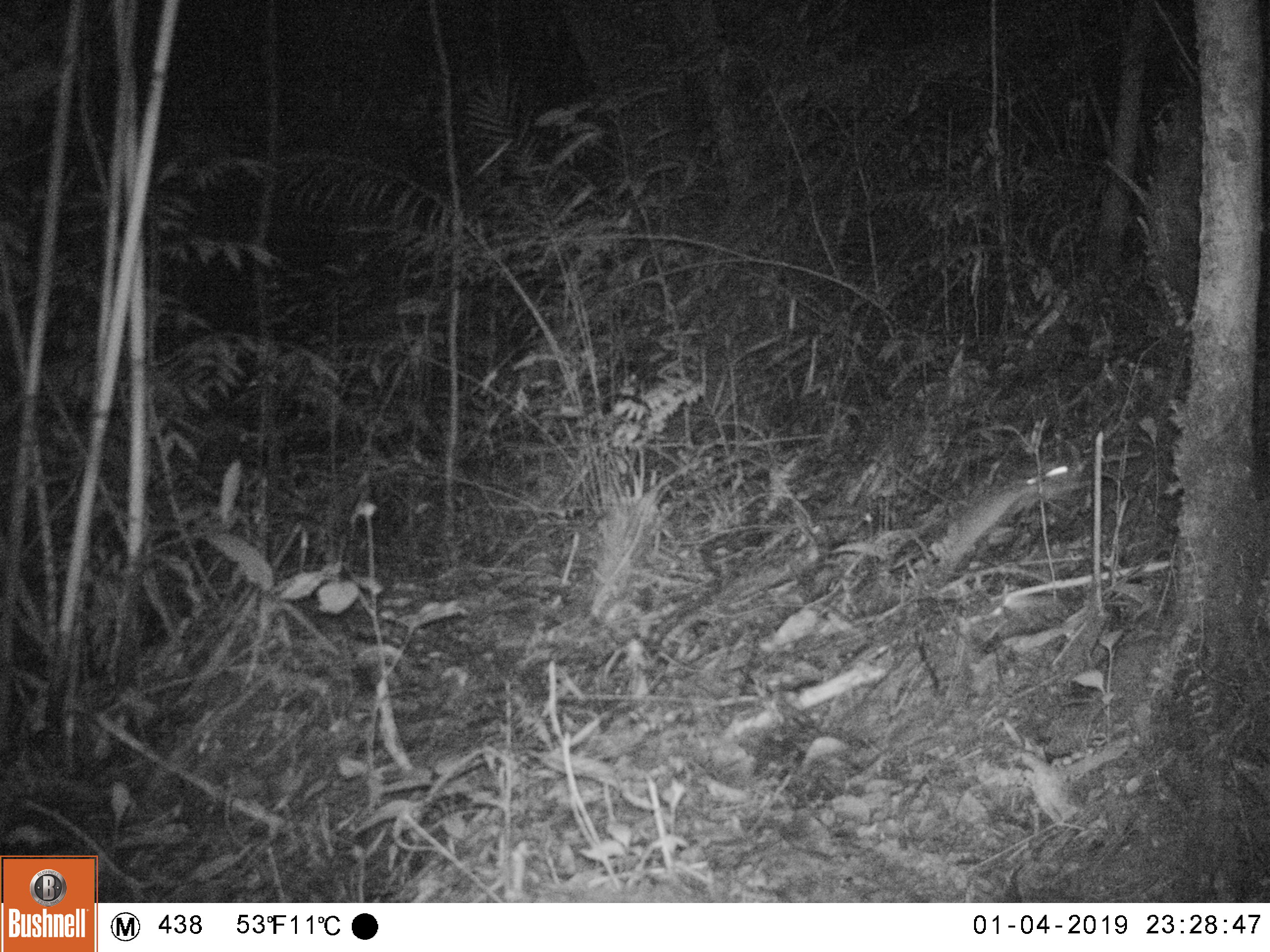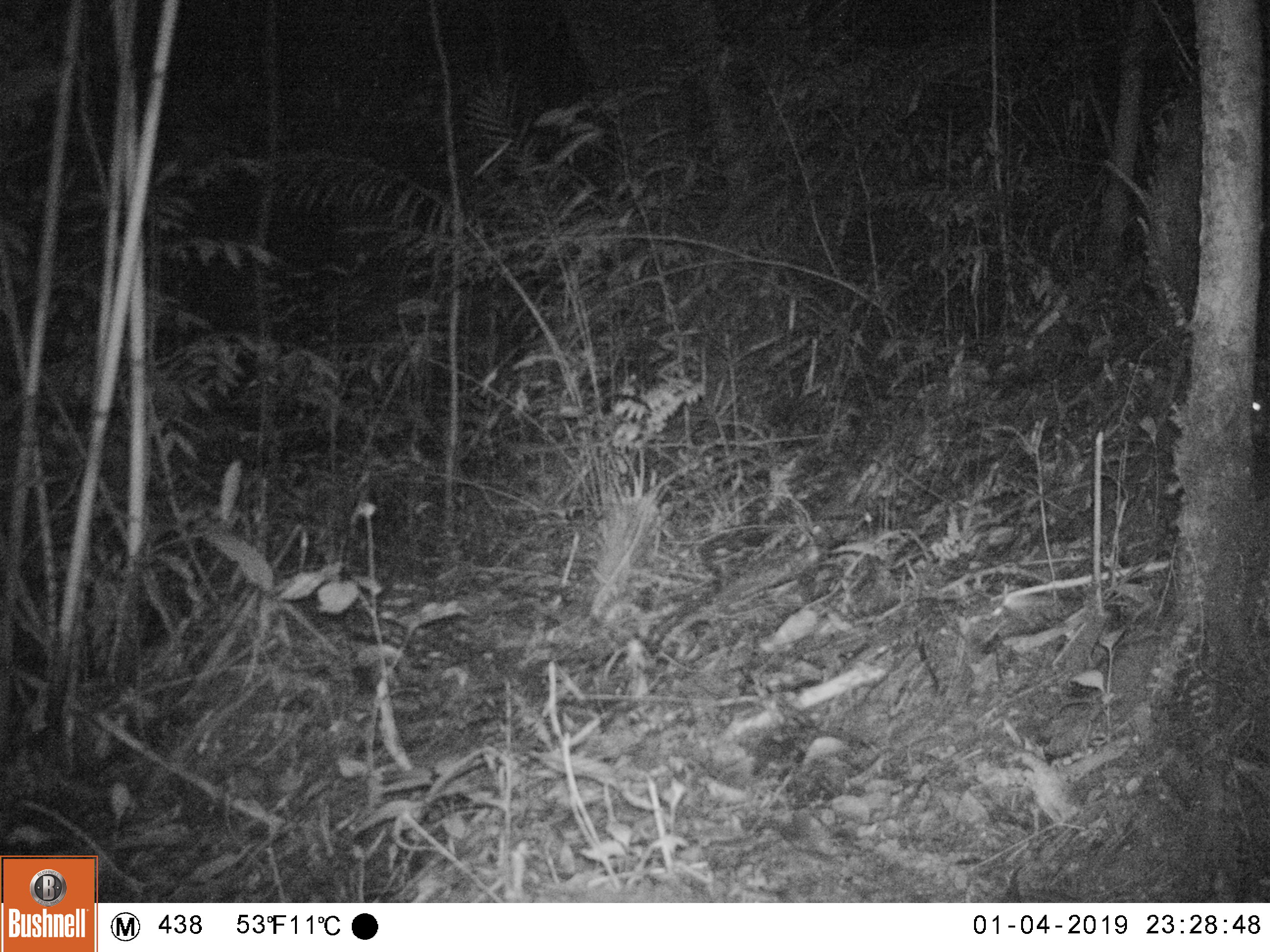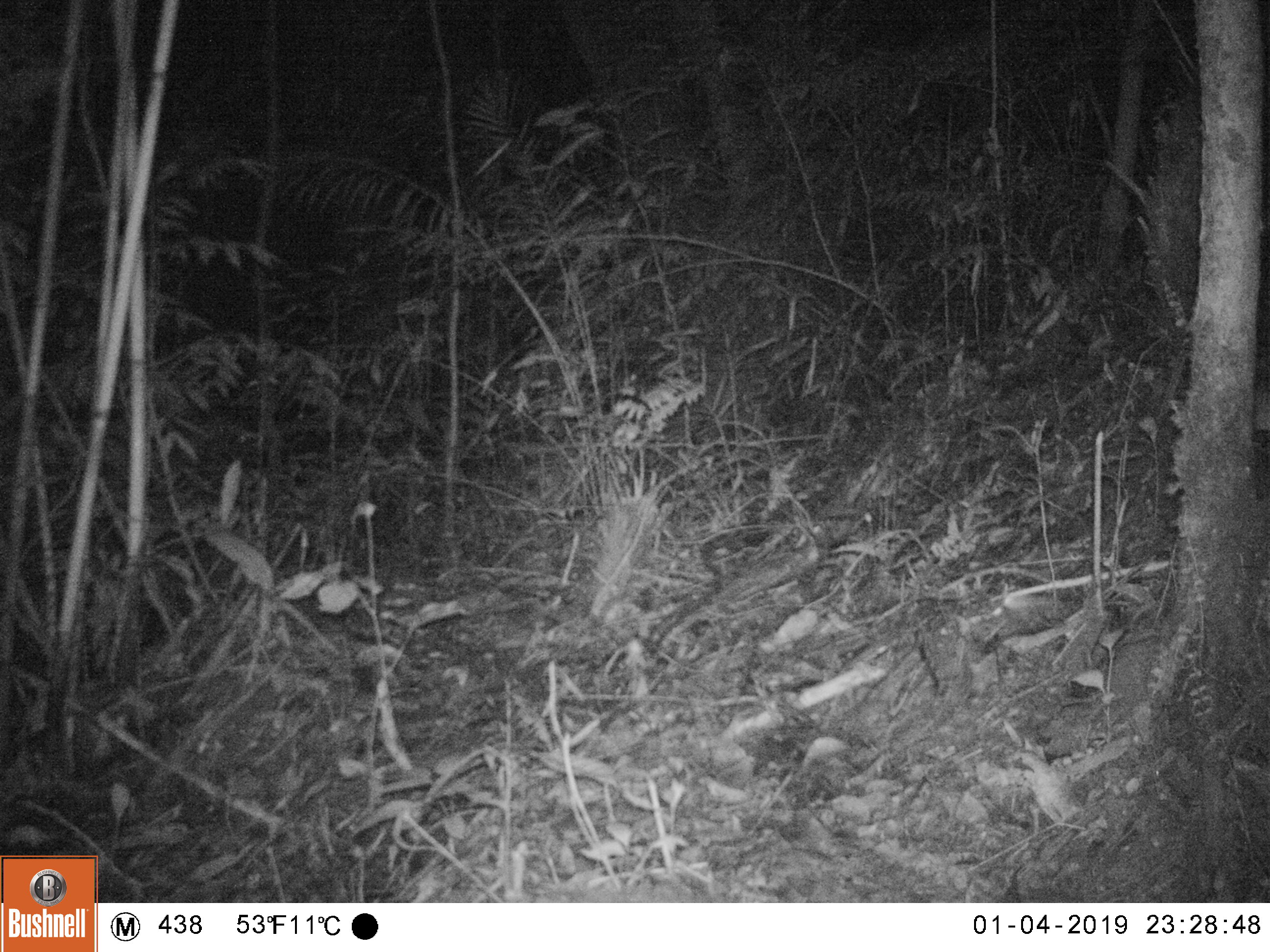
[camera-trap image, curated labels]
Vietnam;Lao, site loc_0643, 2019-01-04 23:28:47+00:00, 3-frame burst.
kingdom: Animalia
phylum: Chordata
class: Mammalia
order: Rodentia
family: Muridae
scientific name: Muridae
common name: old-world mice and rats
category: unidentified murid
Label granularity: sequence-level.